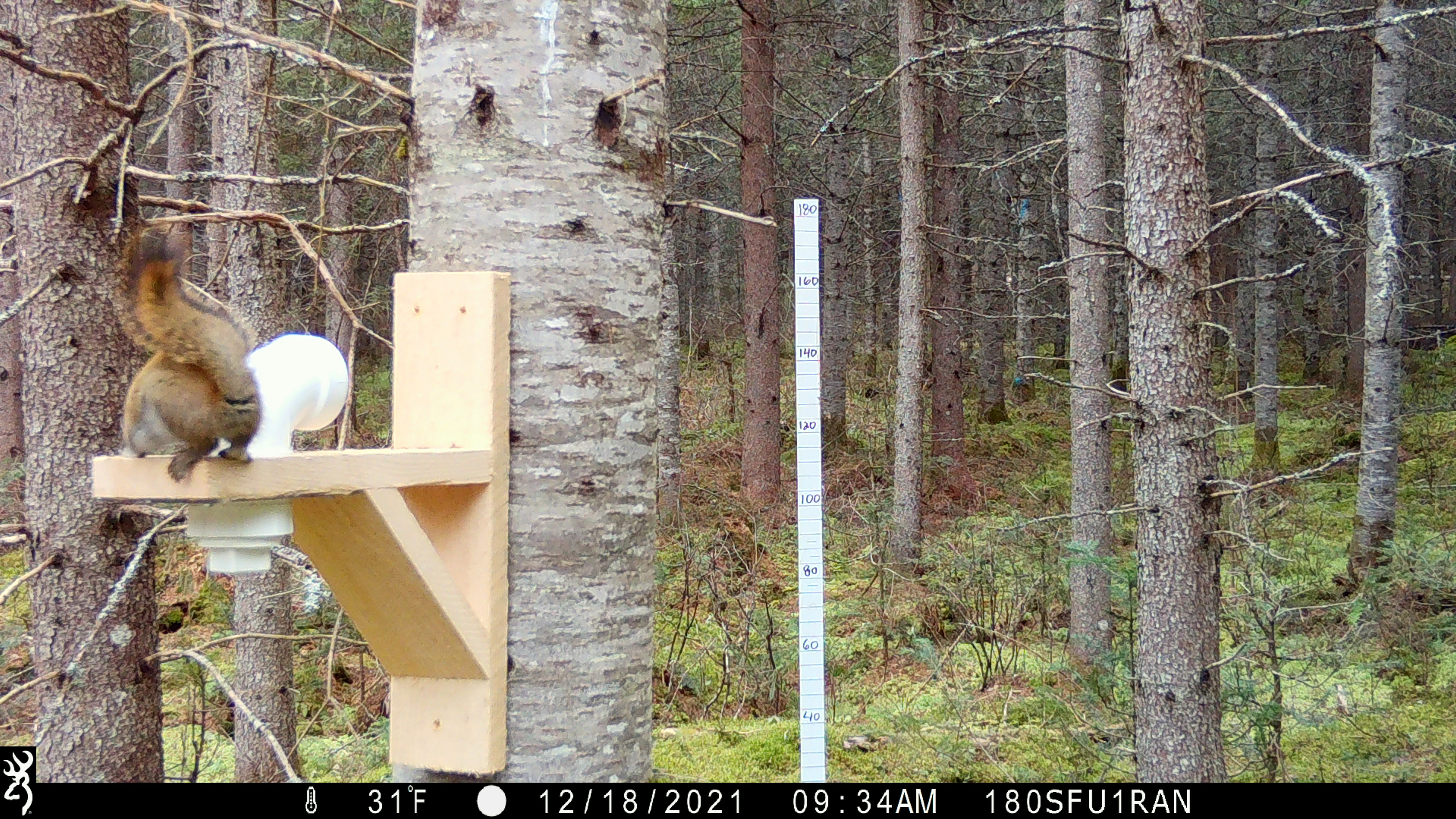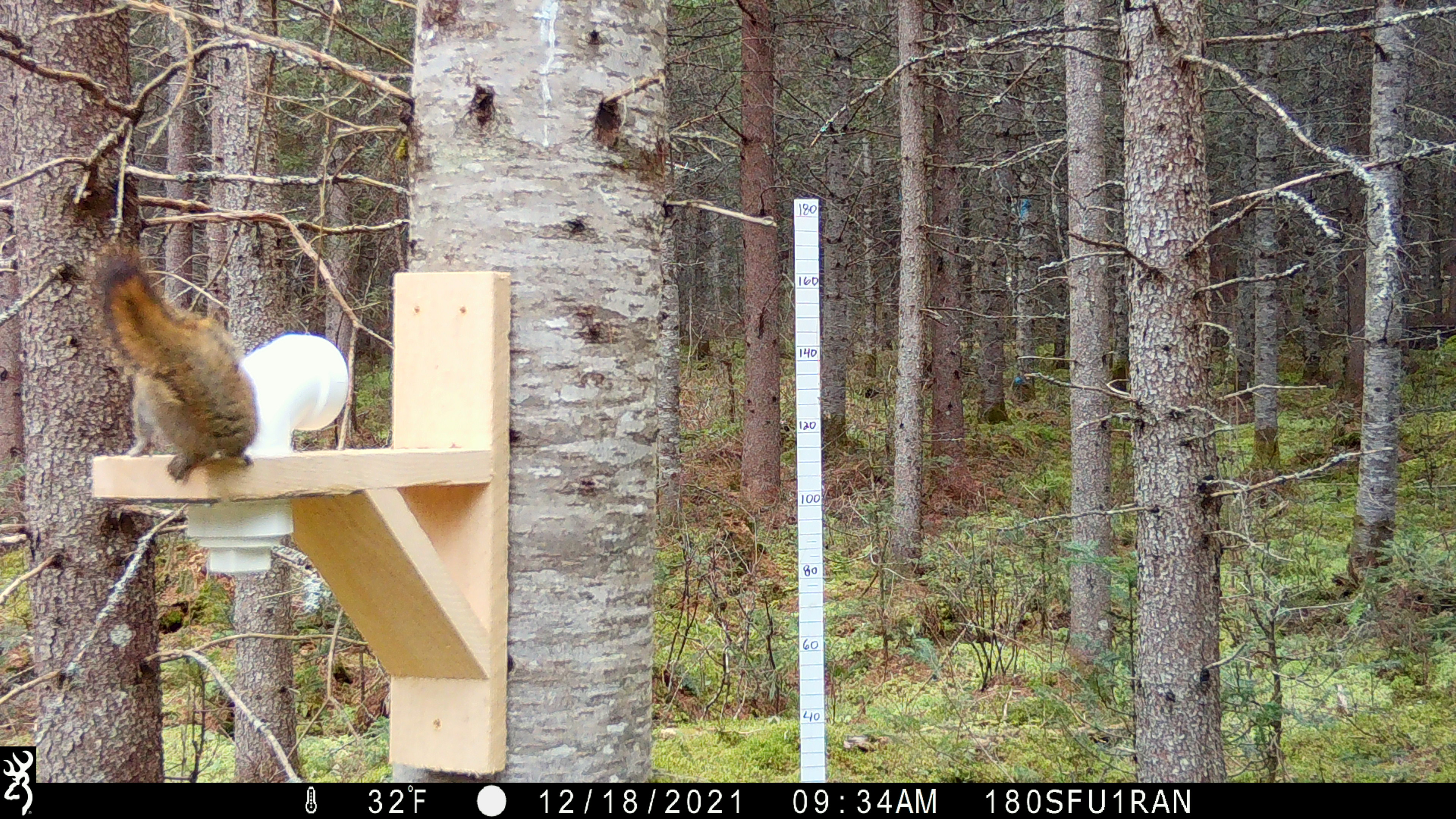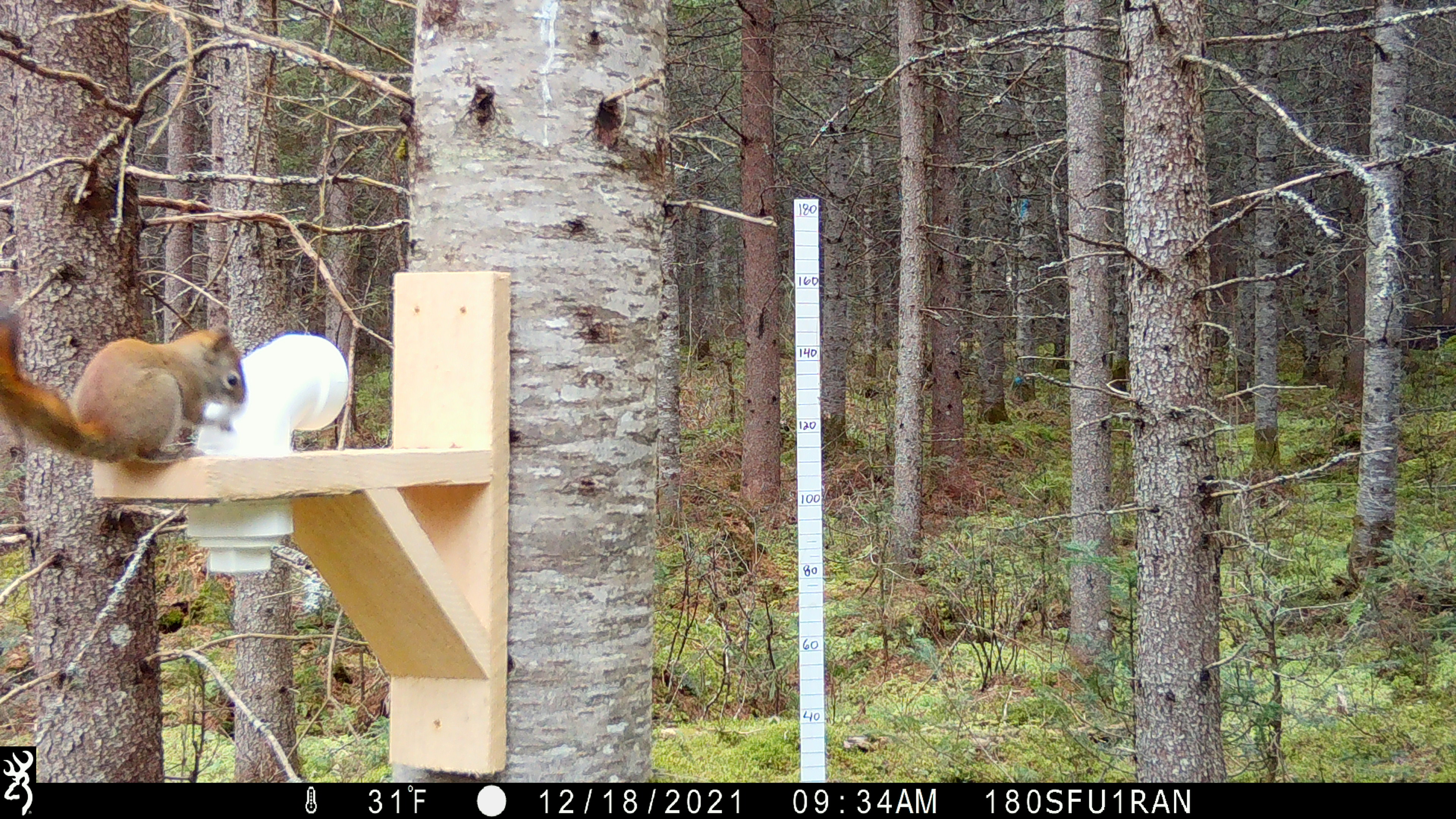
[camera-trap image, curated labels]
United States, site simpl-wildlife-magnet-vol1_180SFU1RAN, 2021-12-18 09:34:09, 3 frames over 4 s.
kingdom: Animalia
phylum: Chordata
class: Mammalia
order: Rodentia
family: Sciuridae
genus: Tamiasciurus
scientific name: Tamiasciurus hudsonicus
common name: red squirrel